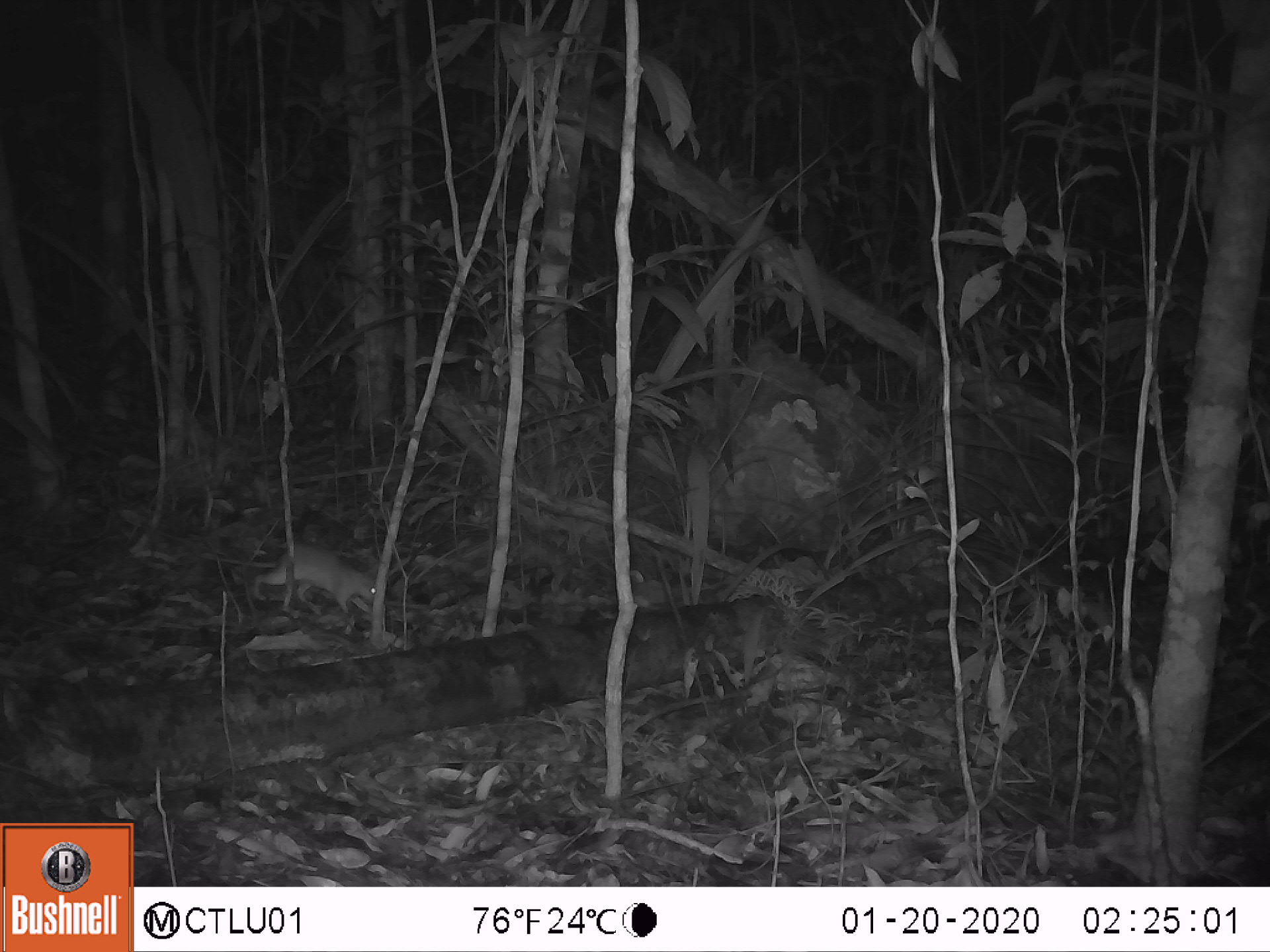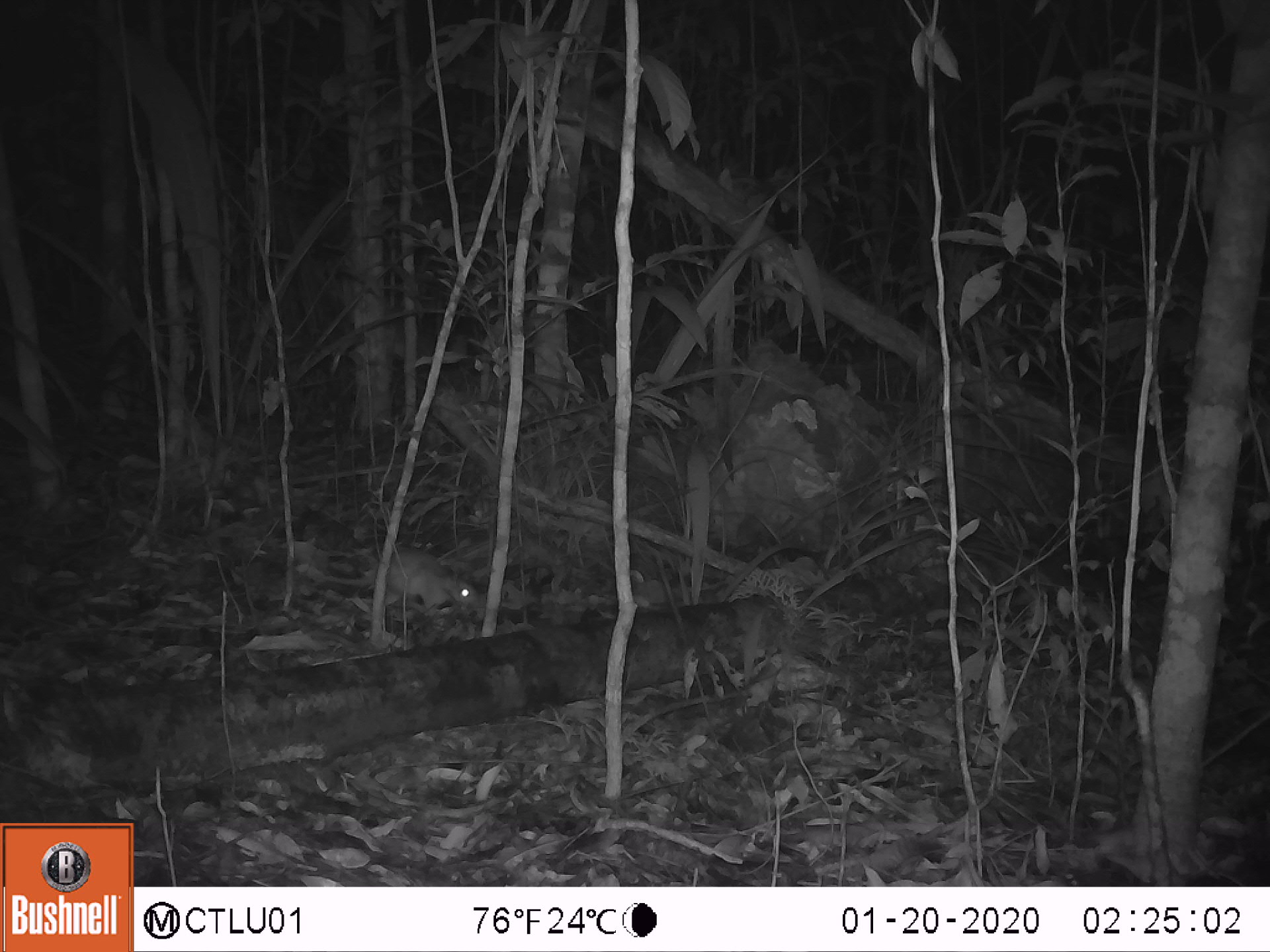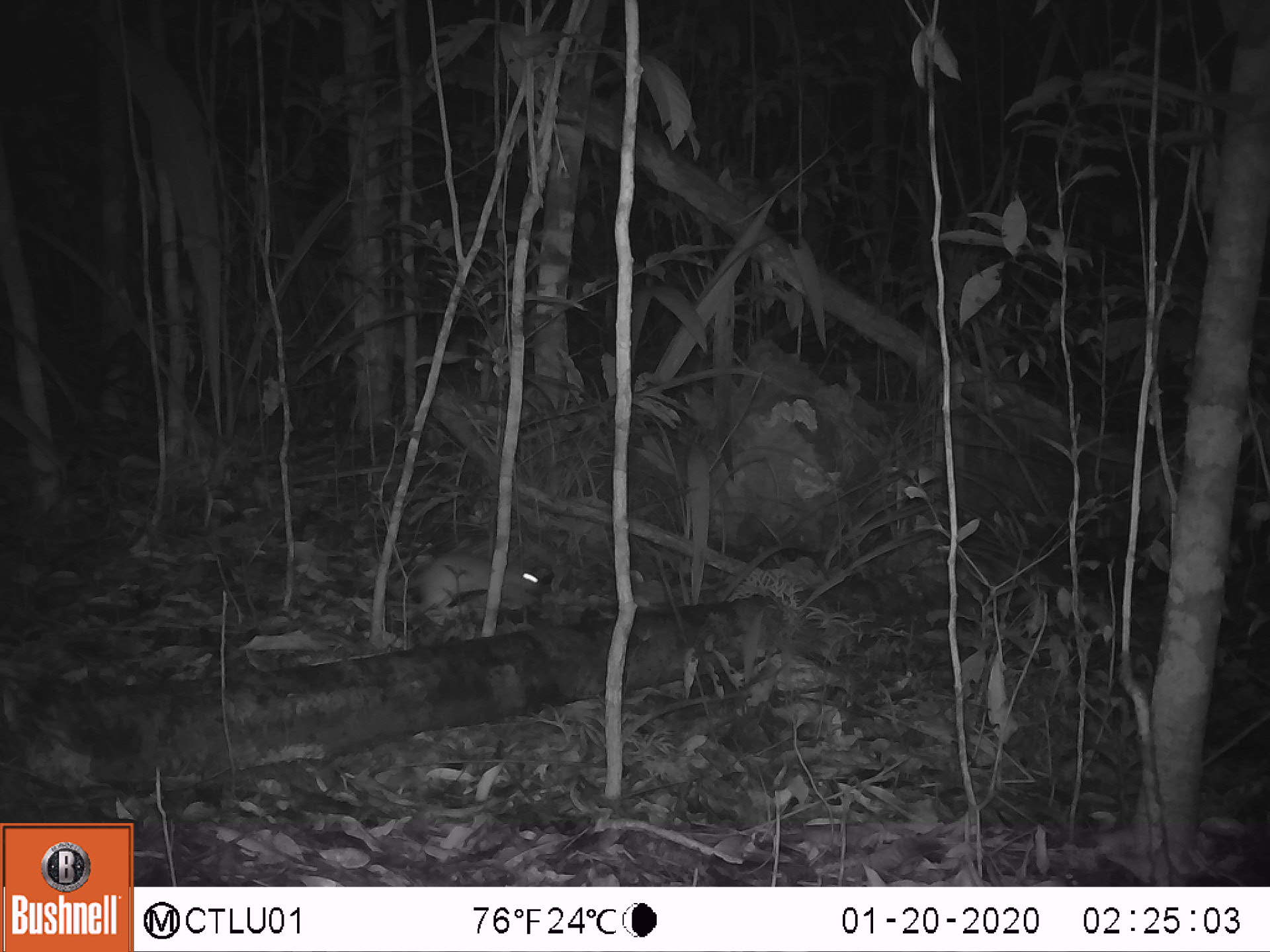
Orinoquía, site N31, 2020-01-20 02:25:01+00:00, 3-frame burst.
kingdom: Animalia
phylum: Chordata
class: Mammalia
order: Rodentia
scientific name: Rodentia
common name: rodent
Rodent (Rodentia).